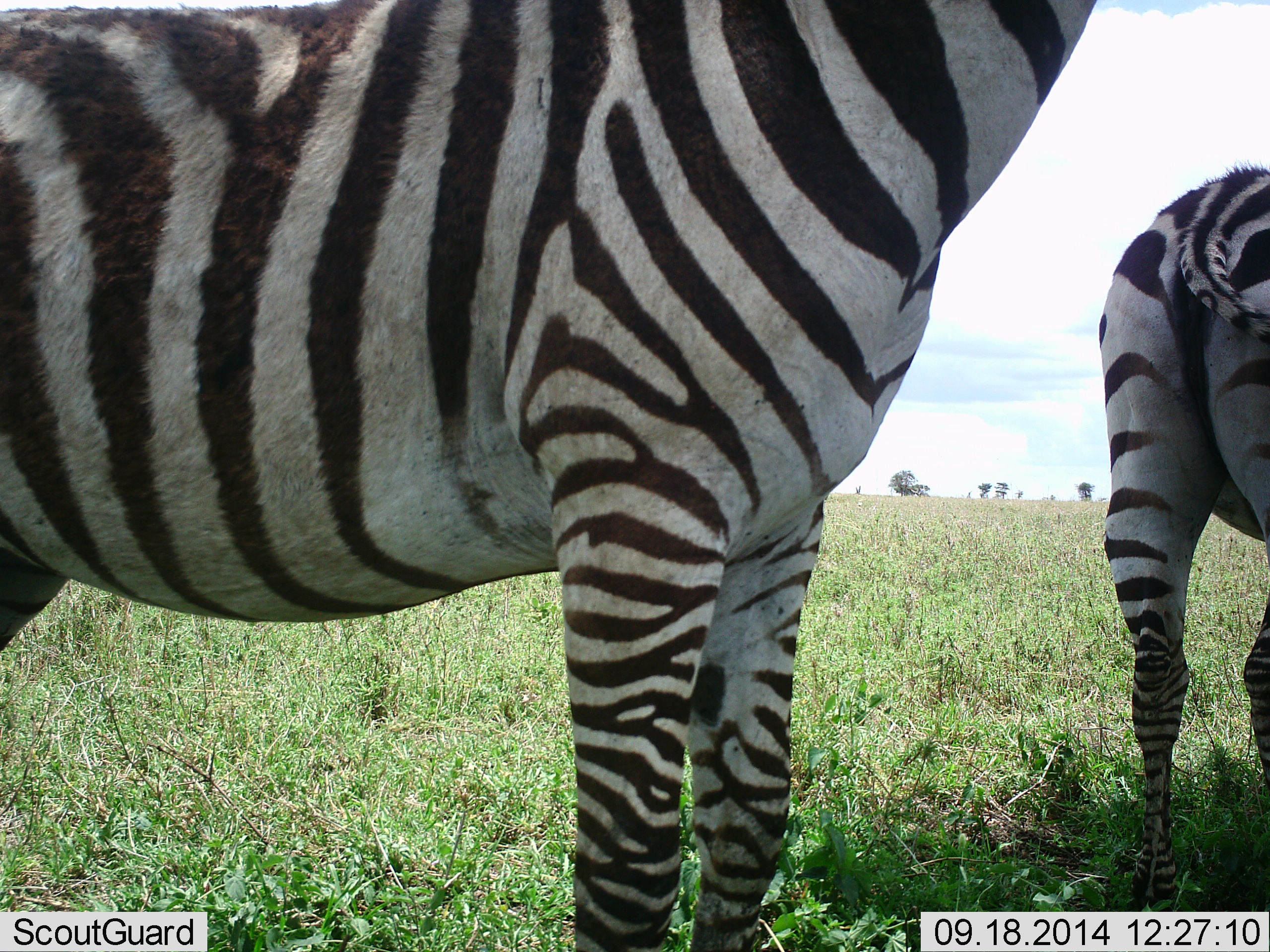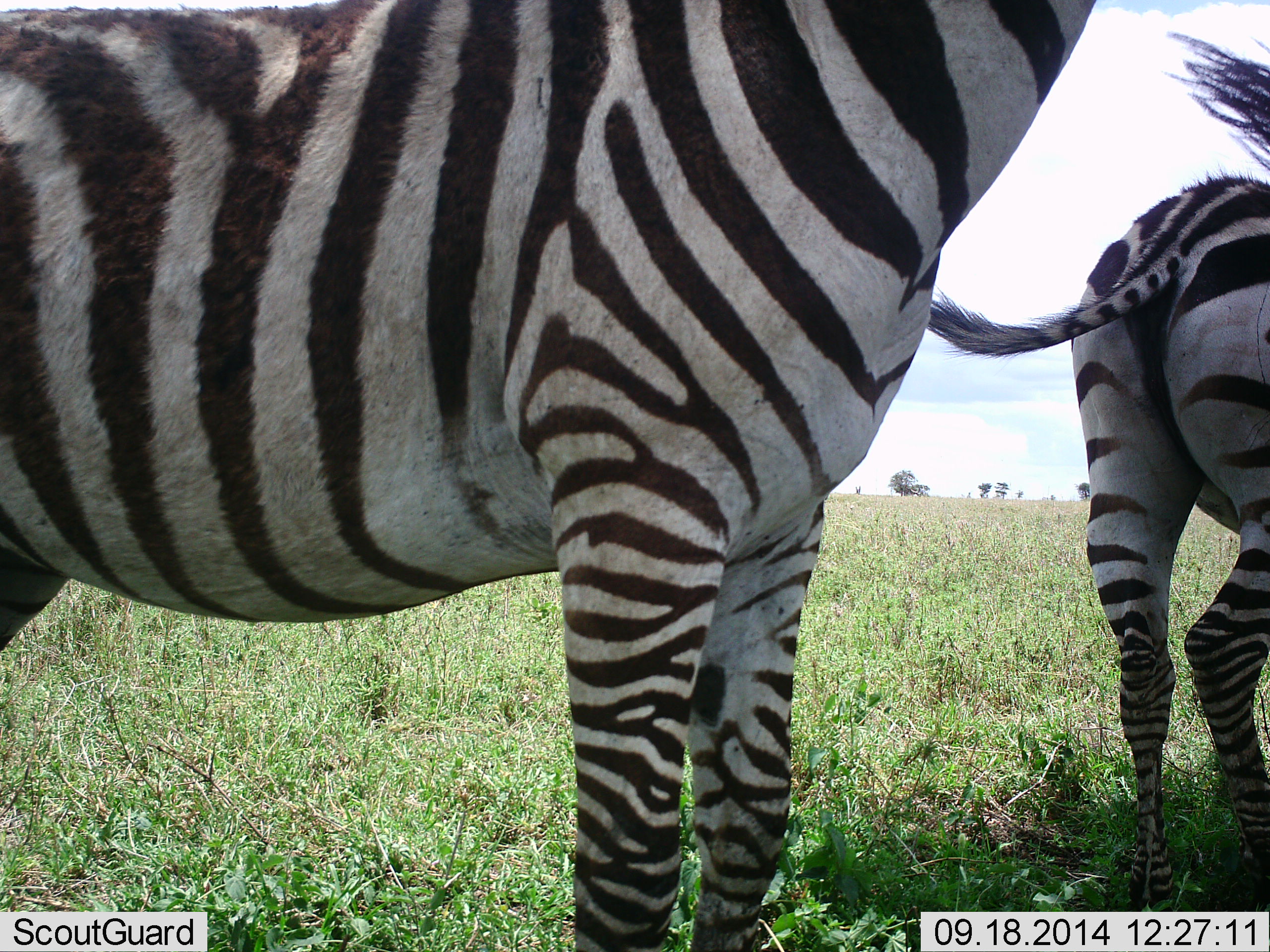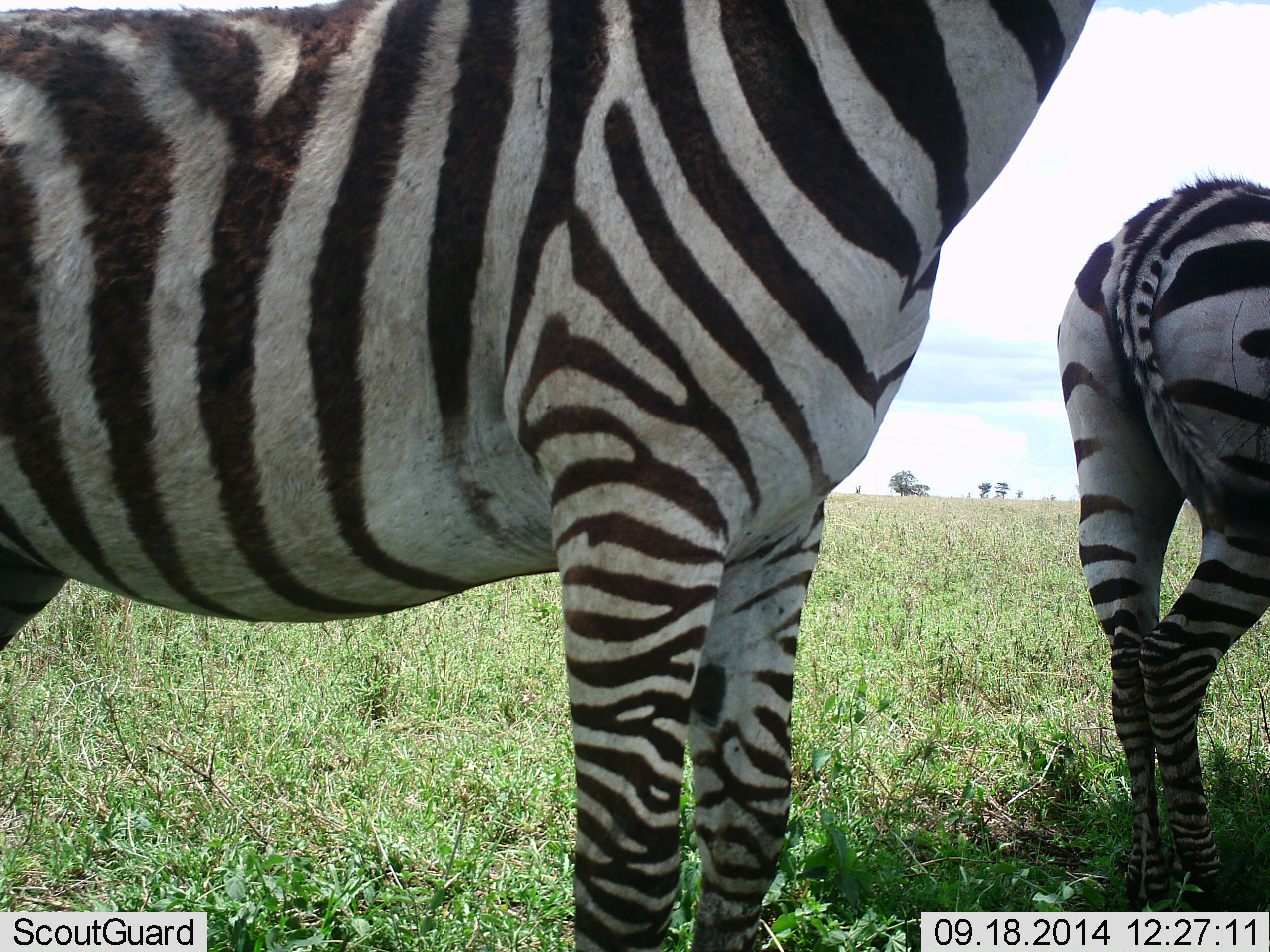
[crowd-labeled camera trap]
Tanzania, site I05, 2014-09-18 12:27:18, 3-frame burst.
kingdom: Animalia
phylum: Chordata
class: Mammalia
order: Perissodactyla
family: Equidae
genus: Equus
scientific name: Equus quagga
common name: plains zebra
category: zebra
Zebra (plains zebra) (Equus quagga), count 2. Behavior (volunteer vote fractions): standing 100%, resting 10%, moving 10%, interacting 10%. Young present (vote fraction): 10%. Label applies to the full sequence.